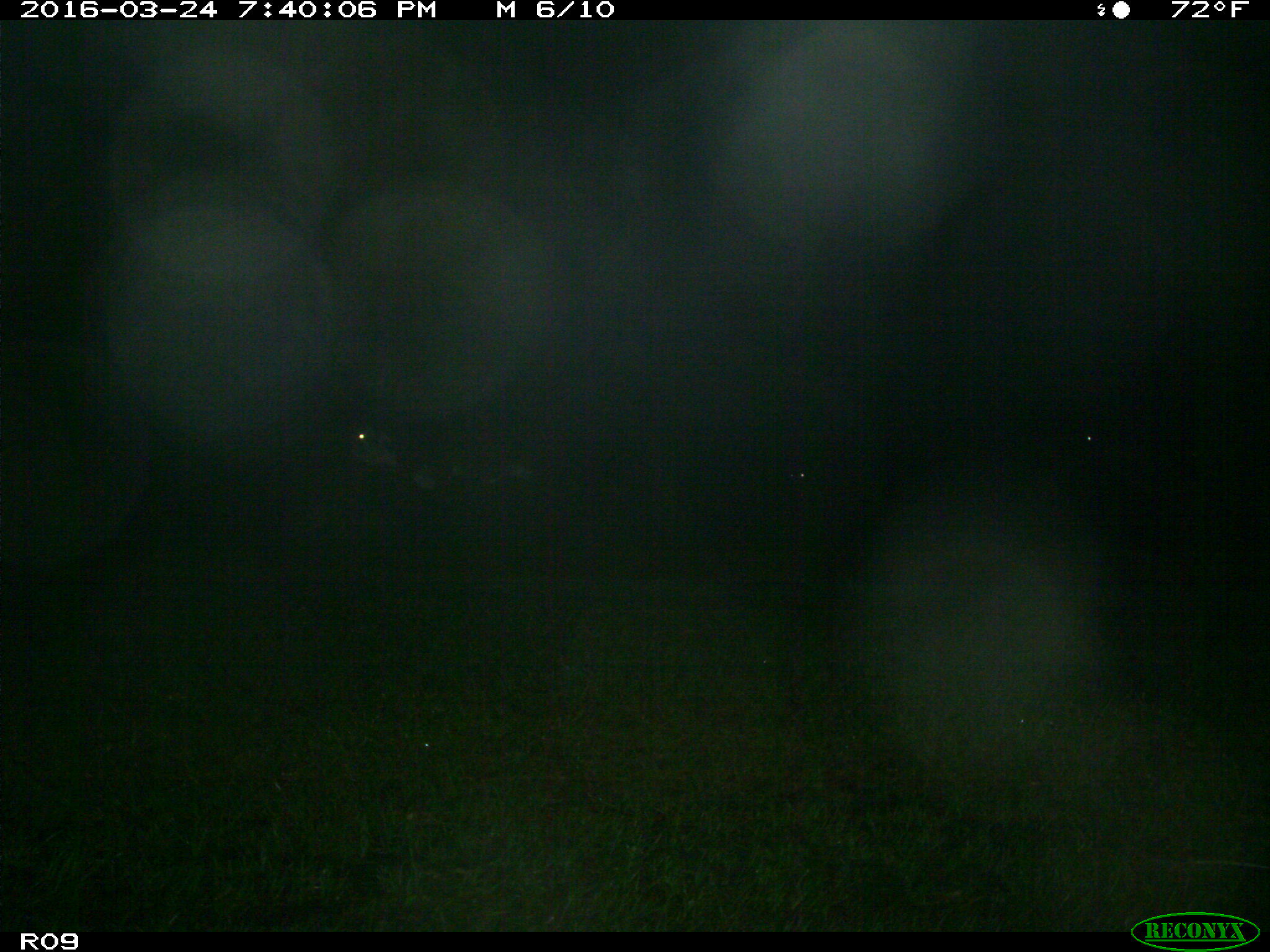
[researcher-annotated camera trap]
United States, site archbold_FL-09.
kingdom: Animalia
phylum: Chordata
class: Mammalia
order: Artiodactyla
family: Bovidae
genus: Bos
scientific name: Bos taurus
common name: domestic cow